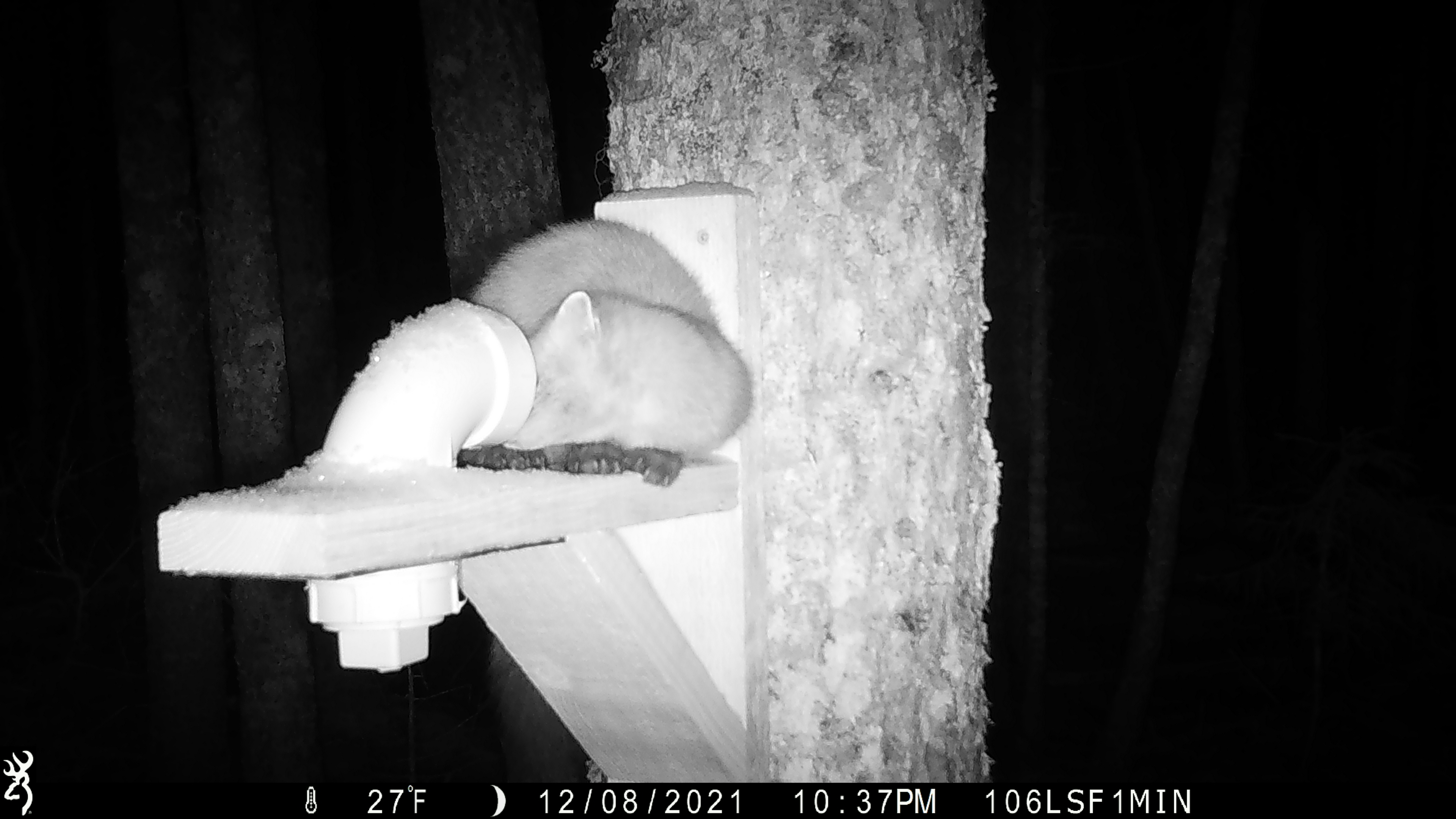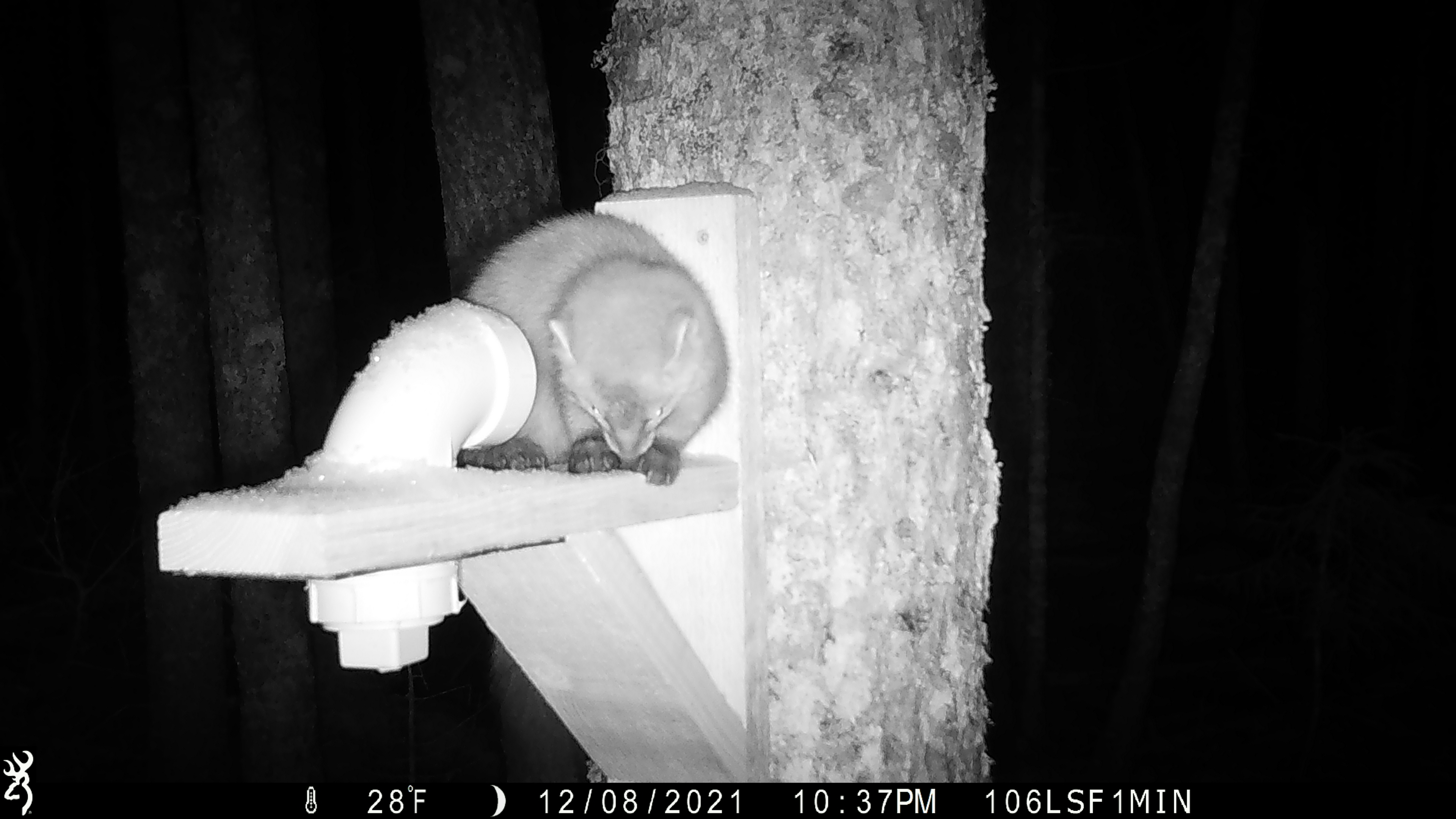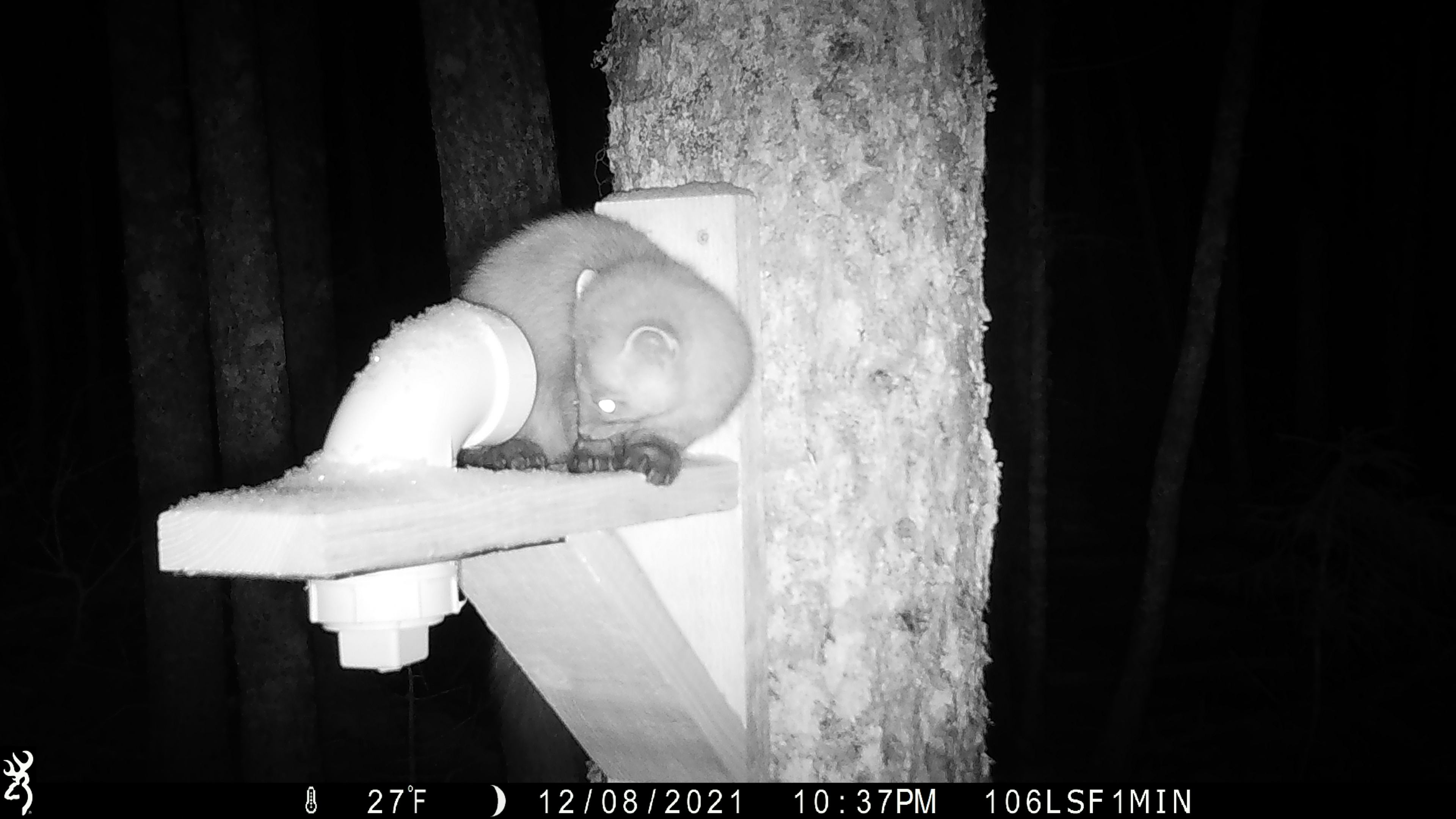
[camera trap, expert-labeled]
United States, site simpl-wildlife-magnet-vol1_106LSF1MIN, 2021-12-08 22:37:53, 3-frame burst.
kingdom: Animalia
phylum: Chordata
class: Mammalia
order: Carnivora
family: Mustelidae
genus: Martes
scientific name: Martes americana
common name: american marten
American marten (Martes americana).